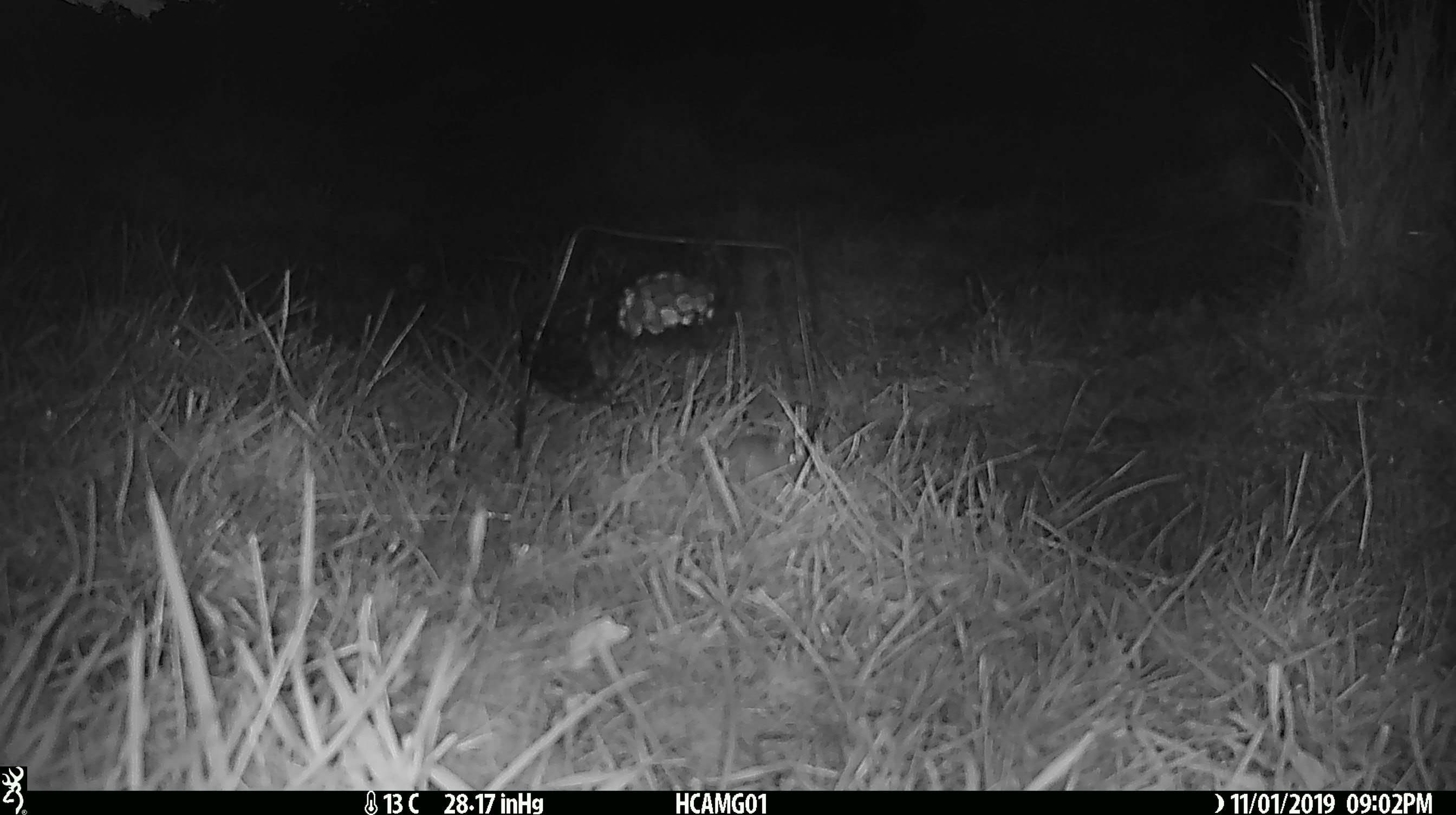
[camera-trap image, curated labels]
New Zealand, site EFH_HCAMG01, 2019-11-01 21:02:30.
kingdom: Animalia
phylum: Chordata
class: Mammalia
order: Rodentia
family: Muridae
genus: Mus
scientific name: Mus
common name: mouse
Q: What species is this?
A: Mouse (Mus).